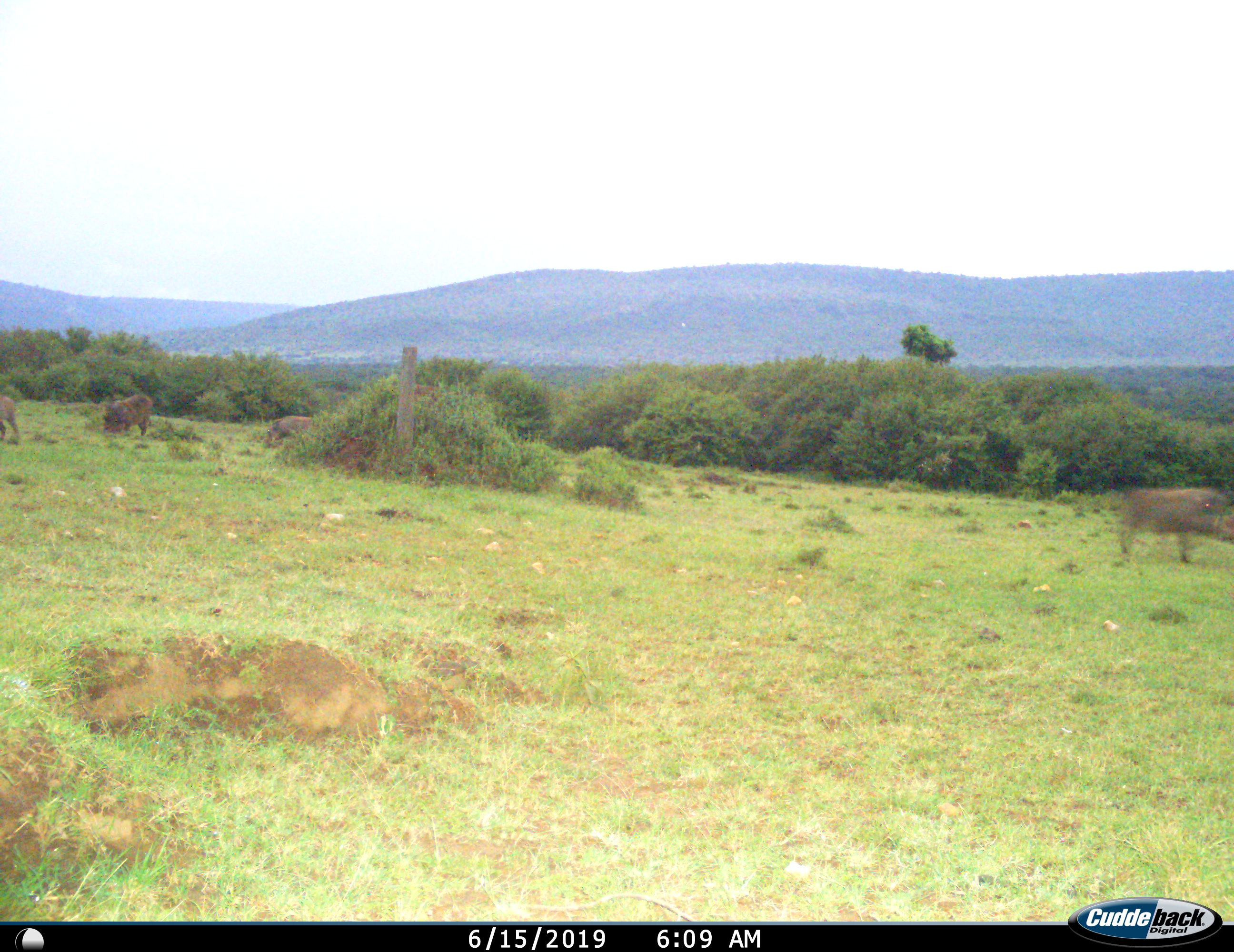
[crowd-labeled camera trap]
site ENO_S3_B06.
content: unidentified animal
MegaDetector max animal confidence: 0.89